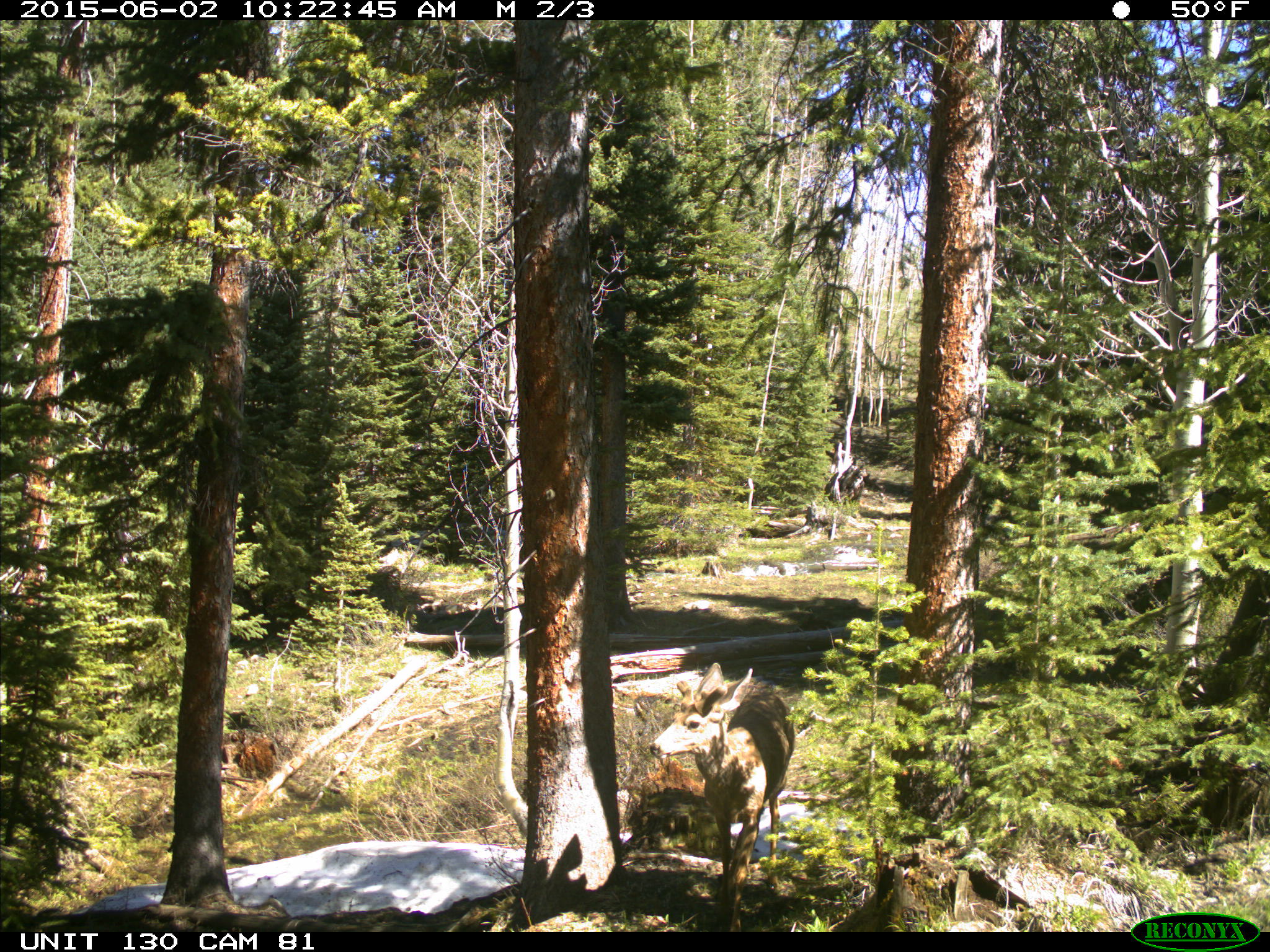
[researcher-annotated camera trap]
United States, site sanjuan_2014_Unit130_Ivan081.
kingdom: Animalia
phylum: Chordata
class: Mammalia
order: Artiodactyla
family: Cervidae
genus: Odocoileus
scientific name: Odocoileus hemionus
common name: mule deer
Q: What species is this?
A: Odocoileus hemionus (mule deer).